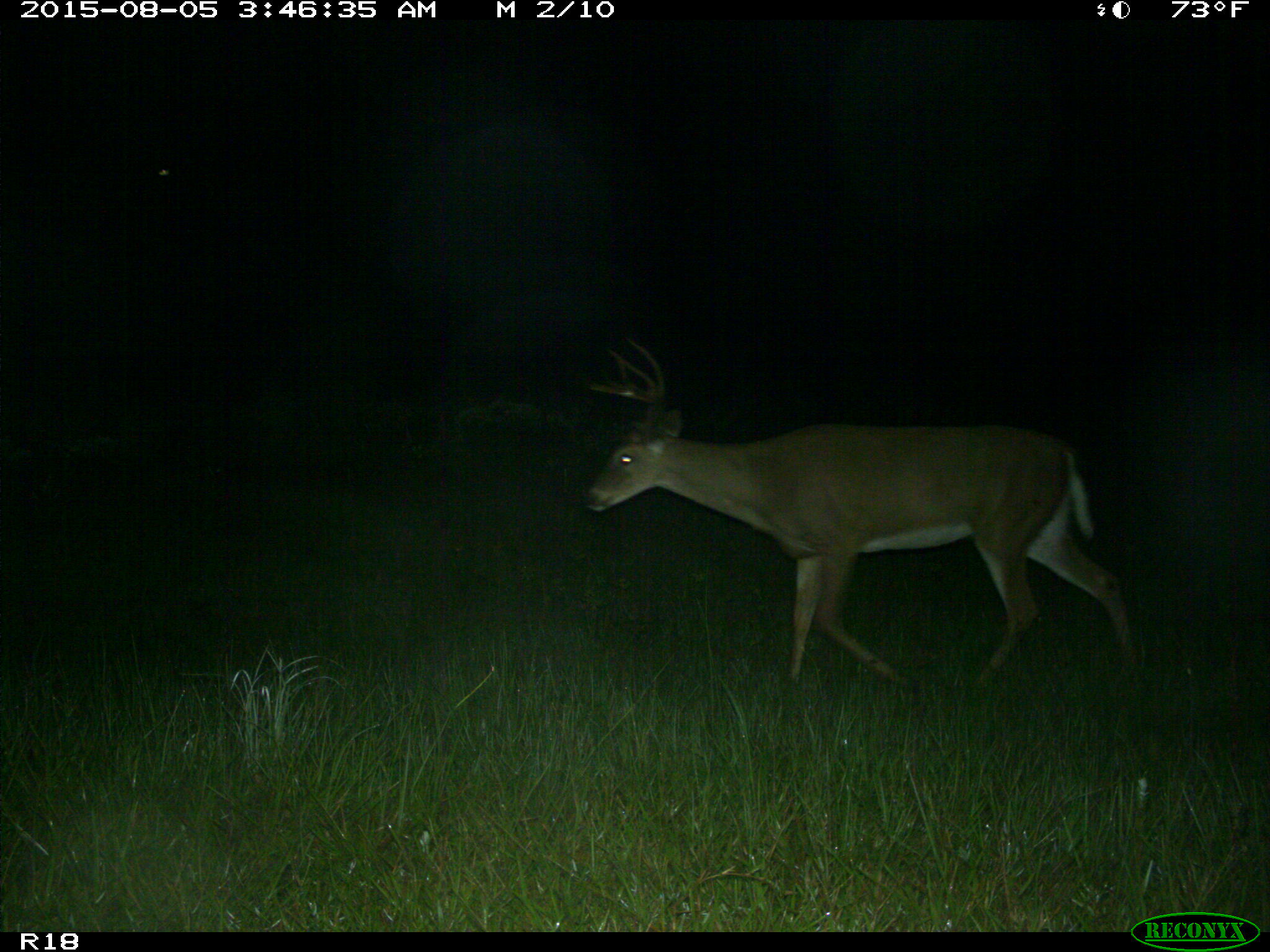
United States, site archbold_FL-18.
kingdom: Animalia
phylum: Chordata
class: Mammalia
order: Artiodactyla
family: Cervidae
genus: Odocoileus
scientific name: Odocoileus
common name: deer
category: unidentified deer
Unidentified deer (deer) (Odocoileus).